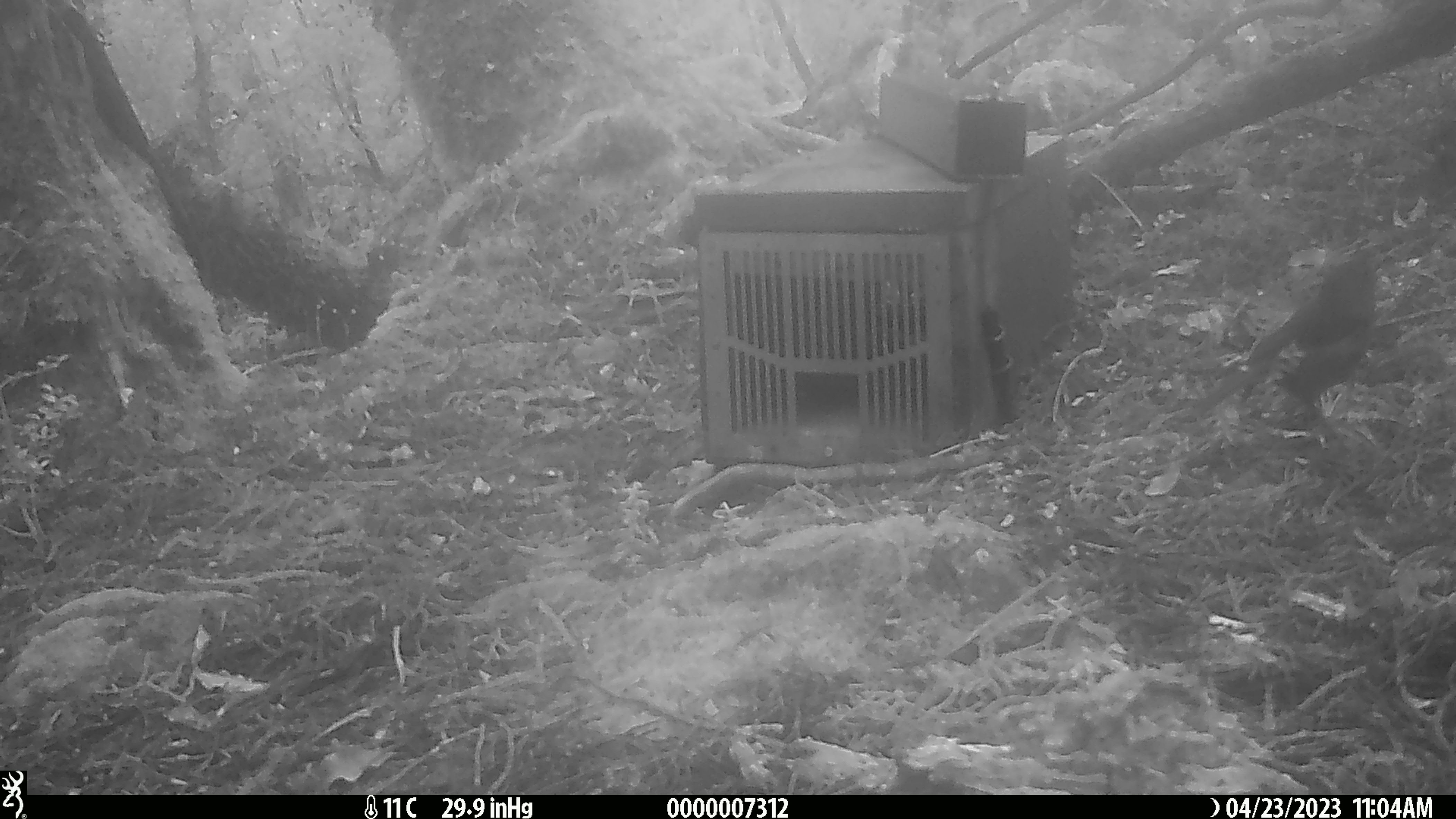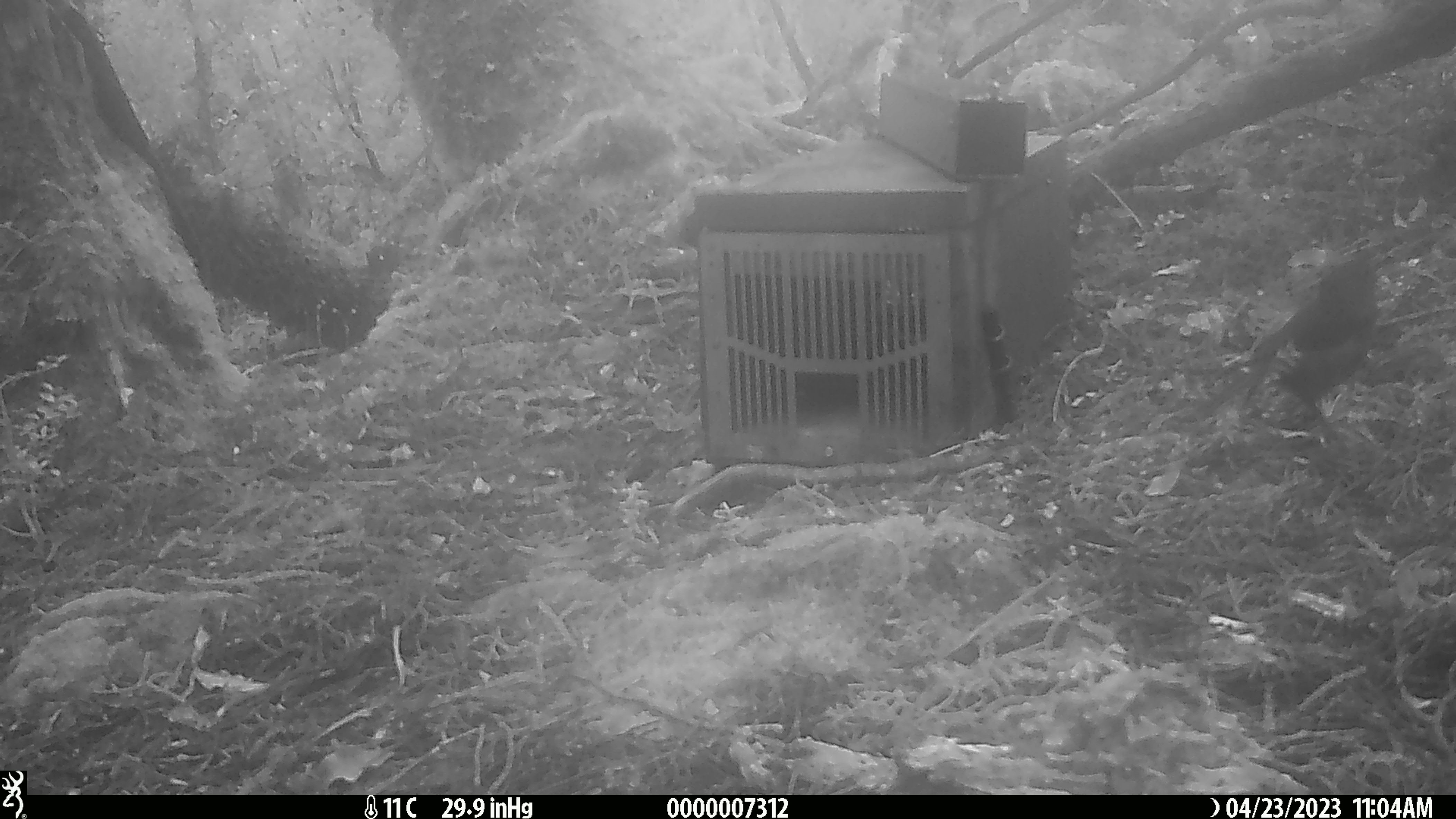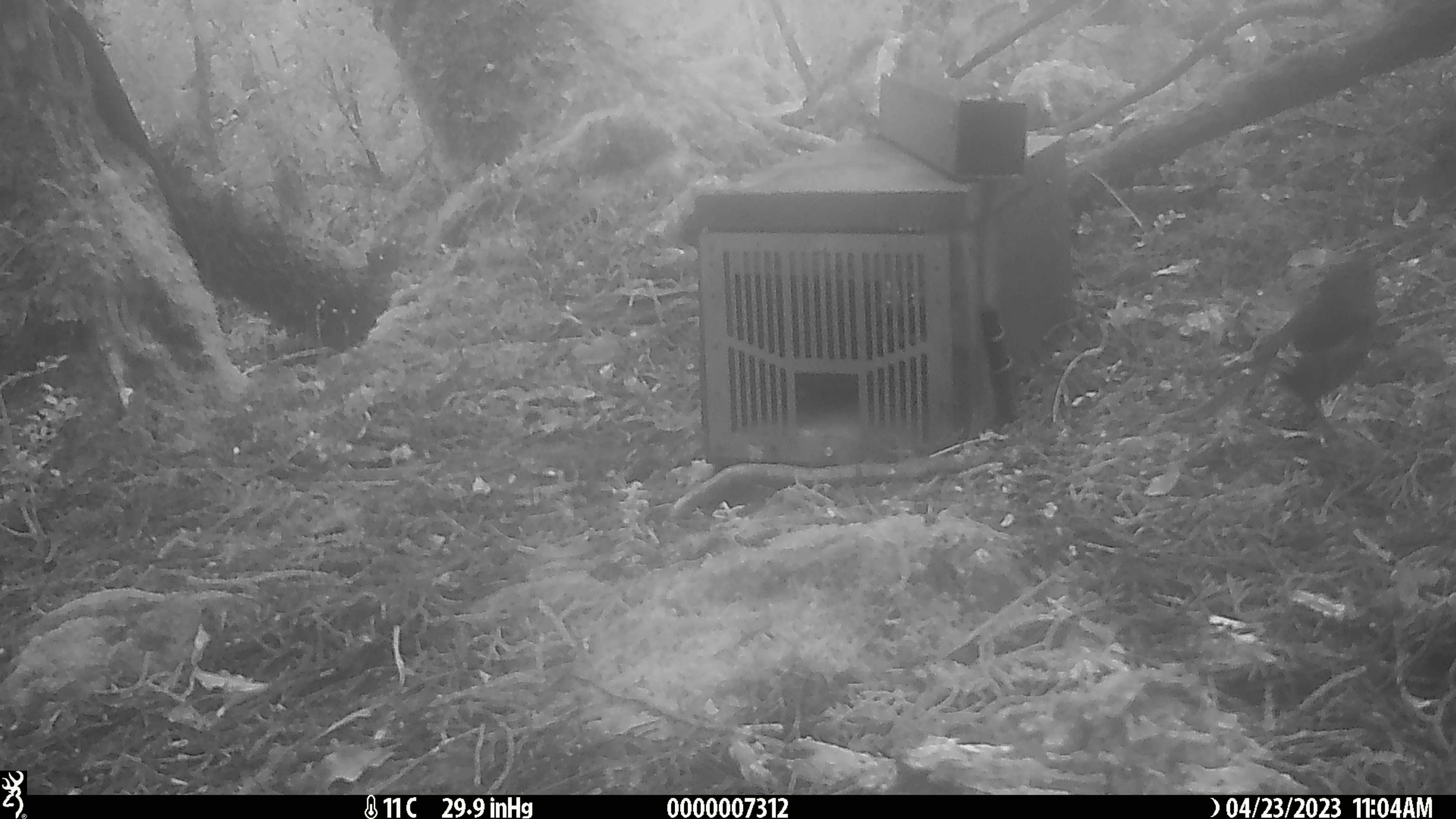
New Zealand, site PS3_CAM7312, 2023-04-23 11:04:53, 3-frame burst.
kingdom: Animalia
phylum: Chordata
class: Aves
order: Passeriformes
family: Petroicidae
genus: Petroica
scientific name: Petroica australis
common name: new zealand robin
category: robin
Robin (new zealand robin) (Petroica australis).